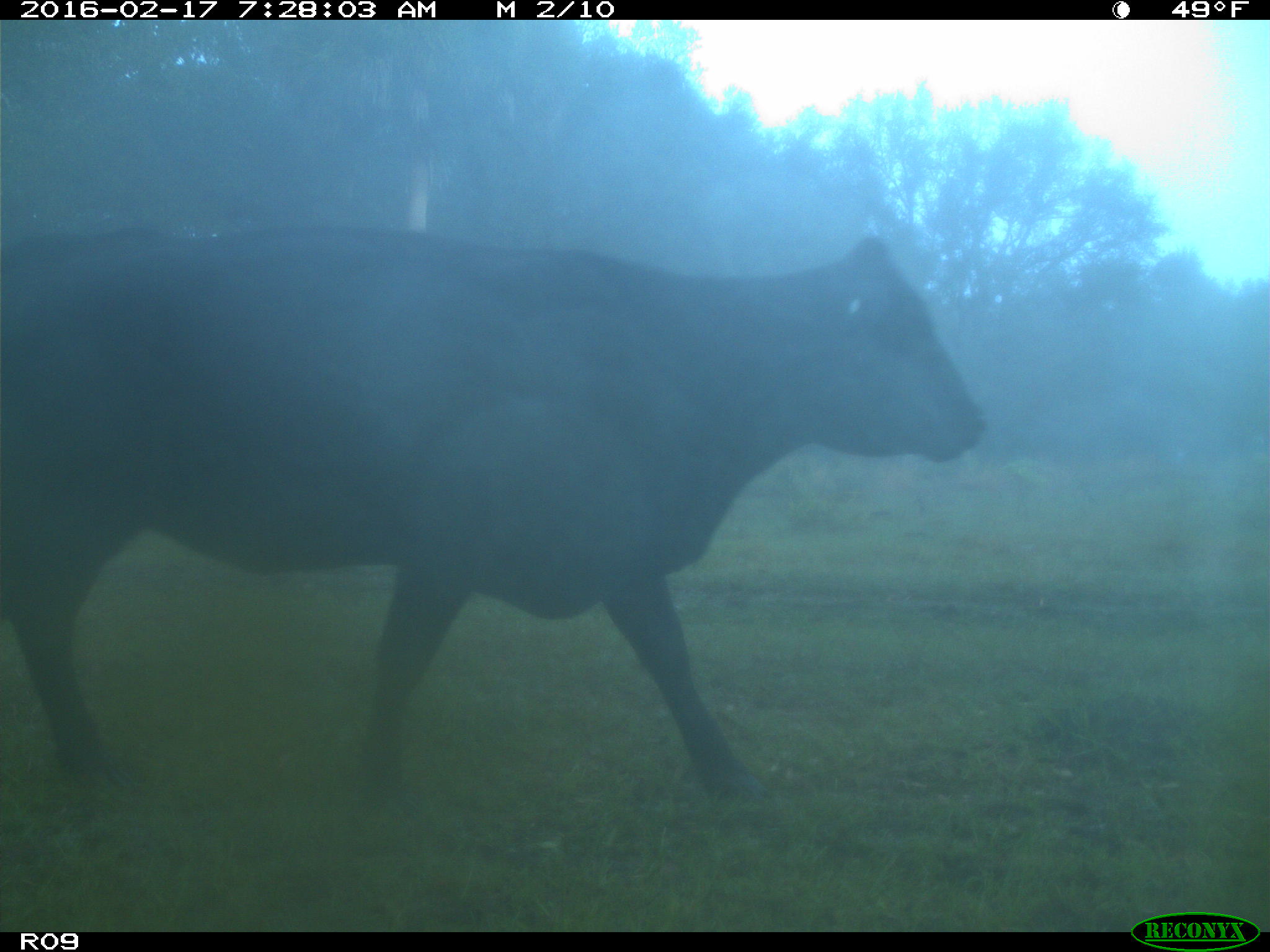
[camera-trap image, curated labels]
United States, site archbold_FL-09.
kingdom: Animalia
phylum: Chordata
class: Mammalia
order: Artiodactyla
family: Bovidae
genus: Bos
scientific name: Bos taurus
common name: domestic cow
Bos taurus (domestic cow).